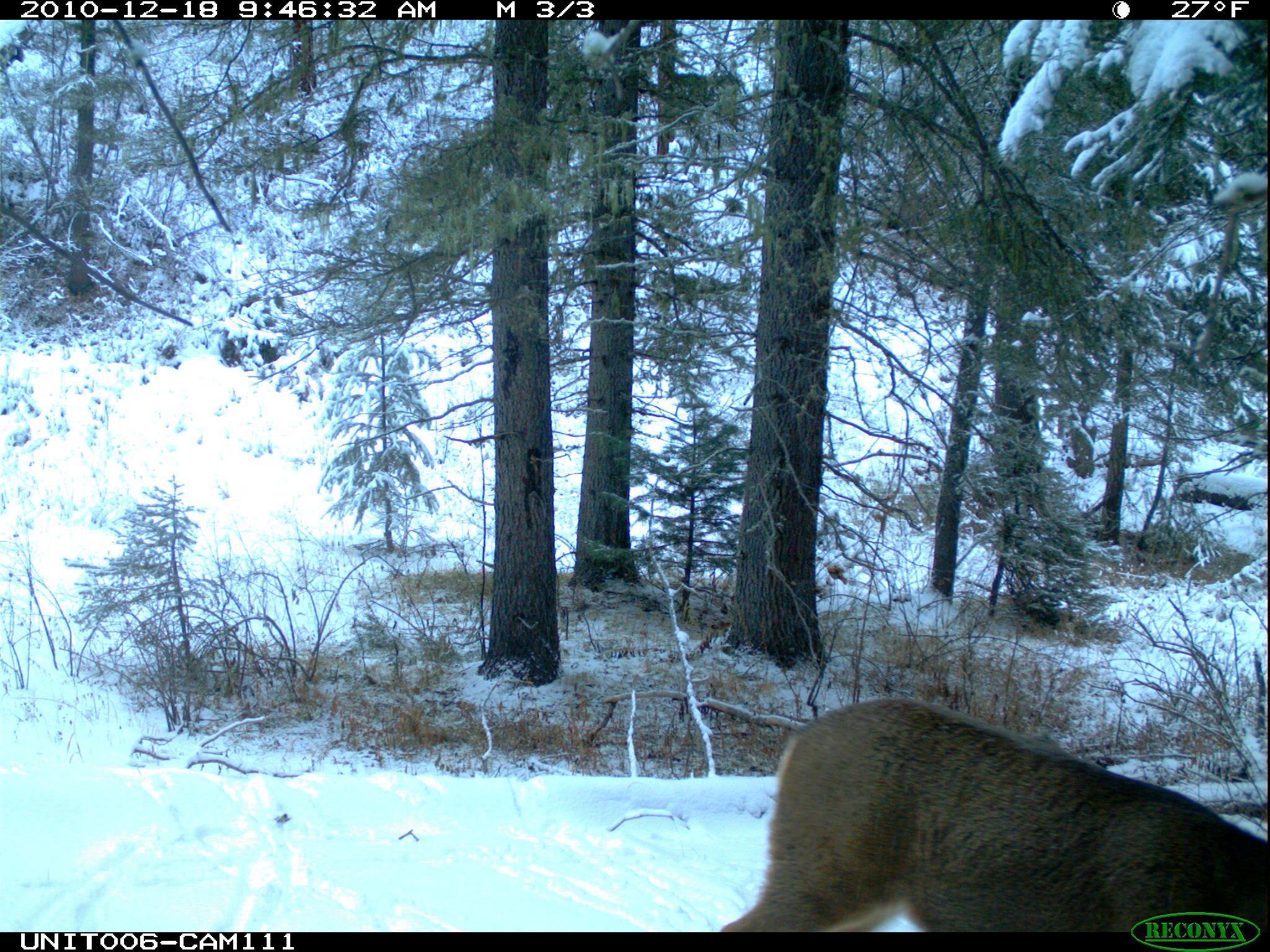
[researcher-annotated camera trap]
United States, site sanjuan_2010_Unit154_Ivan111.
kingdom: Animalia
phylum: Chordata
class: Mammalia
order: Artiodactyla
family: Cervidae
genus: Odocoileus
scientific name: Odocoileus hemionus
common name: mule deer